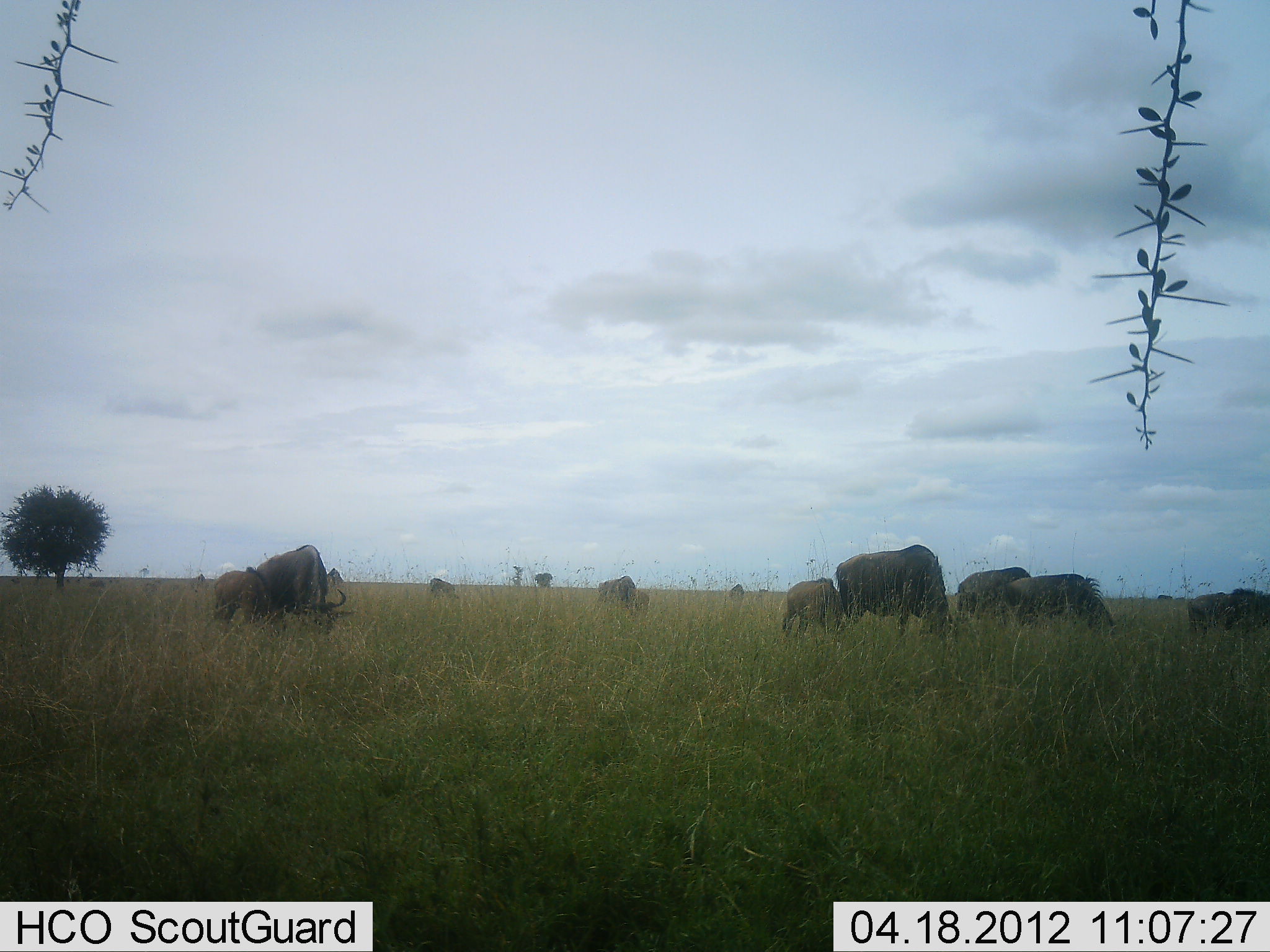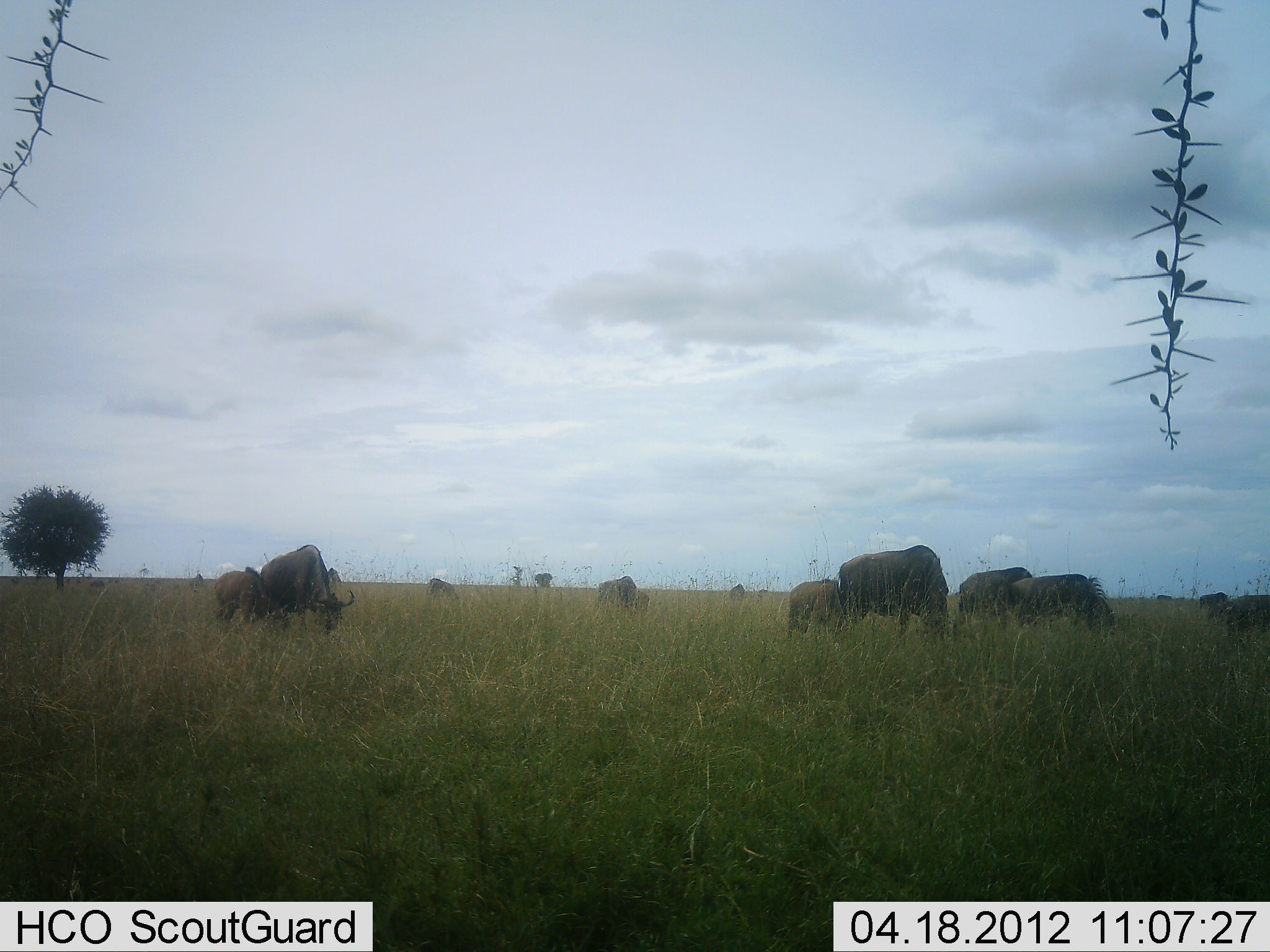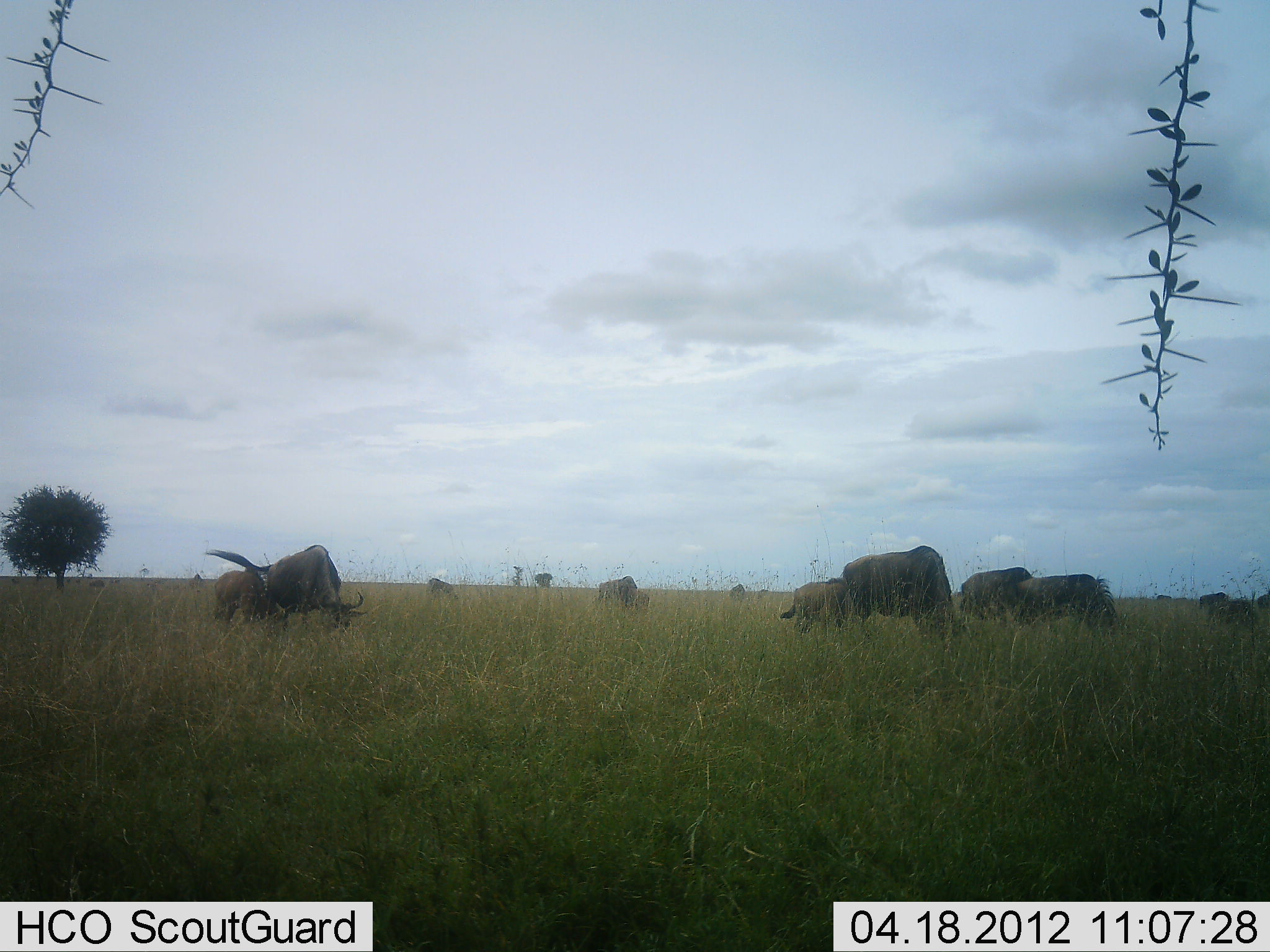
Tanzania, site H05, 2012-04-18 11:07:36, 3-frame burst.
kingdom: Animalia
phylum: Chordata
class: Mammalia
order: Artiodactyla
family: Bovidae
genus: Connochaetes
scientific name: Connochaetes taurinus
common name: blue wildebeest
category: wildebeest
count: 11-50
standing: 33%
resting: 0%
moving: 25%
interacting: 0%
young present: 50%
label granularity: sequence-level